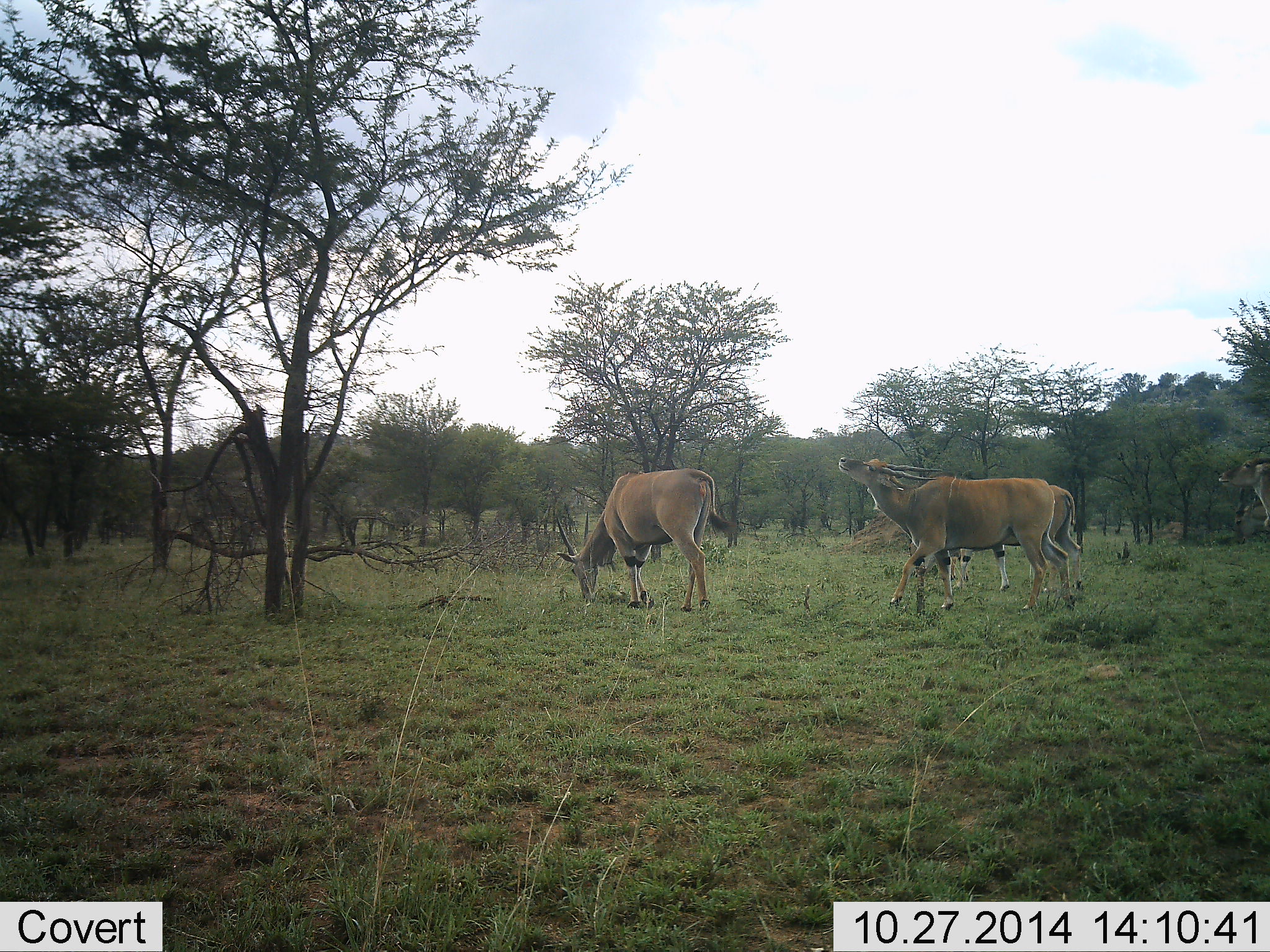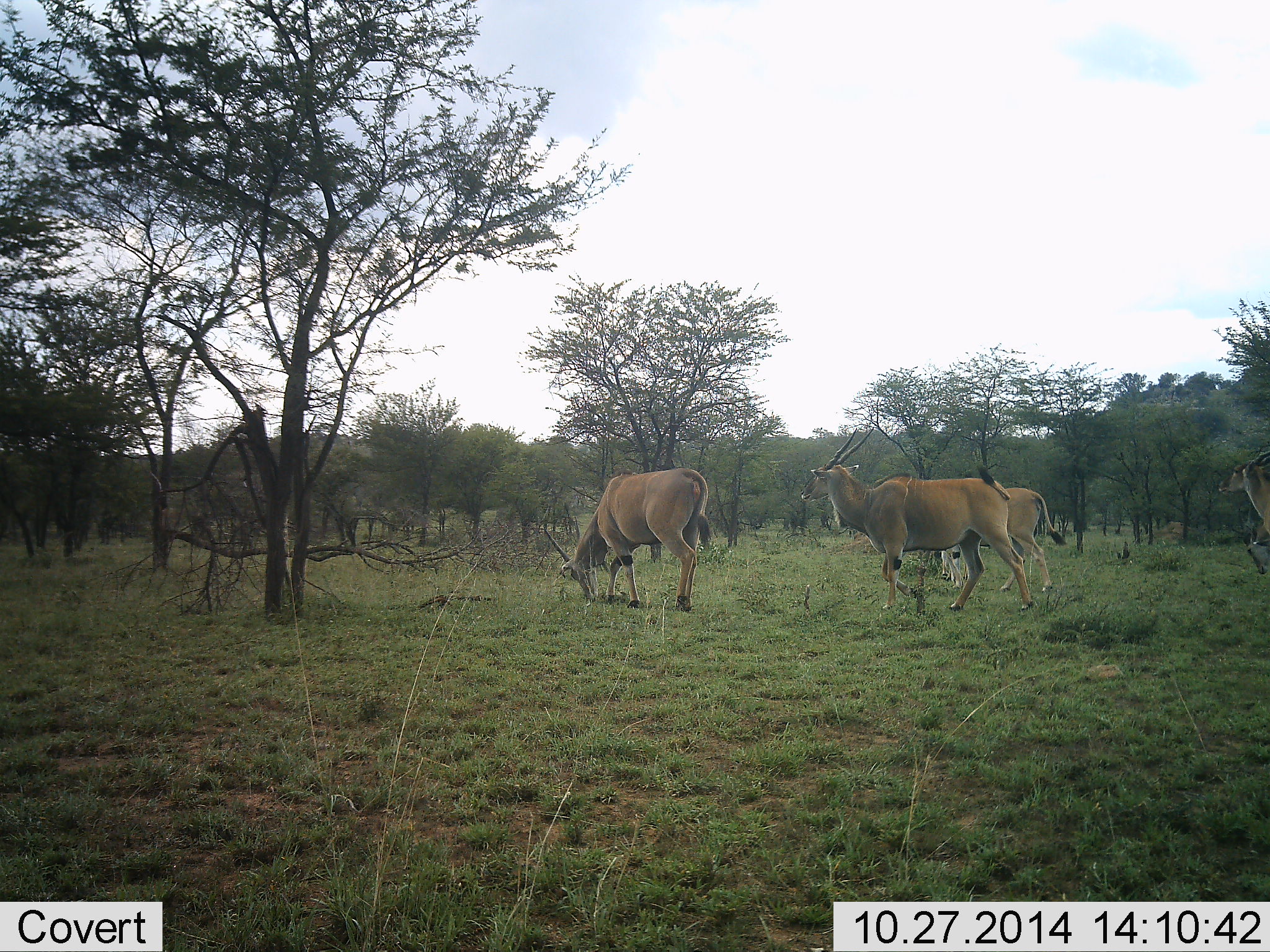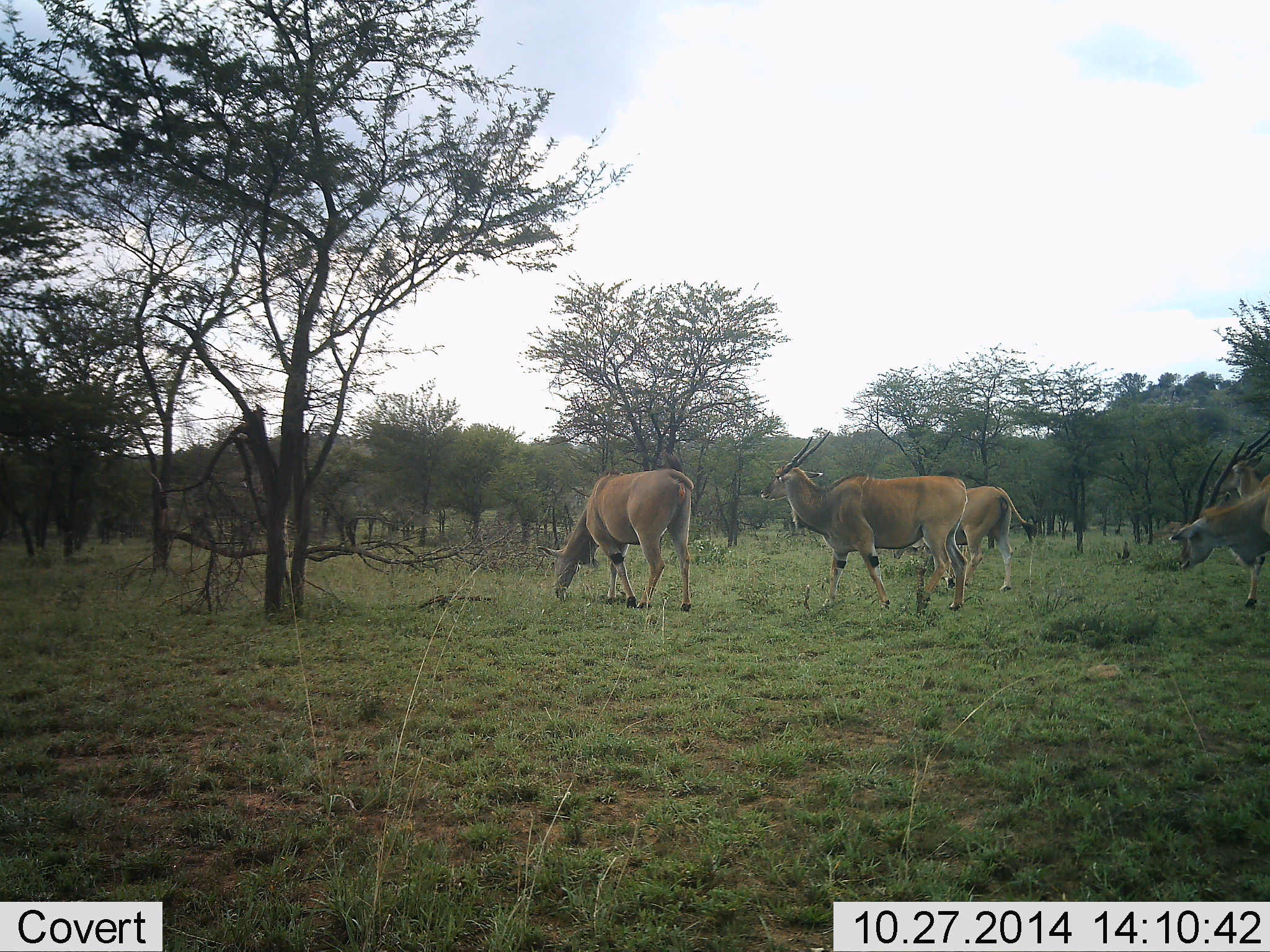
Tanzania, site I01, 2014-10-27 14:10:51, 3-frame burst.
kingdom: Animalia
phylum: Chordata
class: Mammalia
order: Artiodactyla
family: Bovidae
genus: Tragelaphus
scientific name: Tragelaphus oryx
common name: eland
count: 5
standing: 20%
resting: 0%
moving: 90%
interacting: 0%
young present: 0%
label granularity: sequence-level